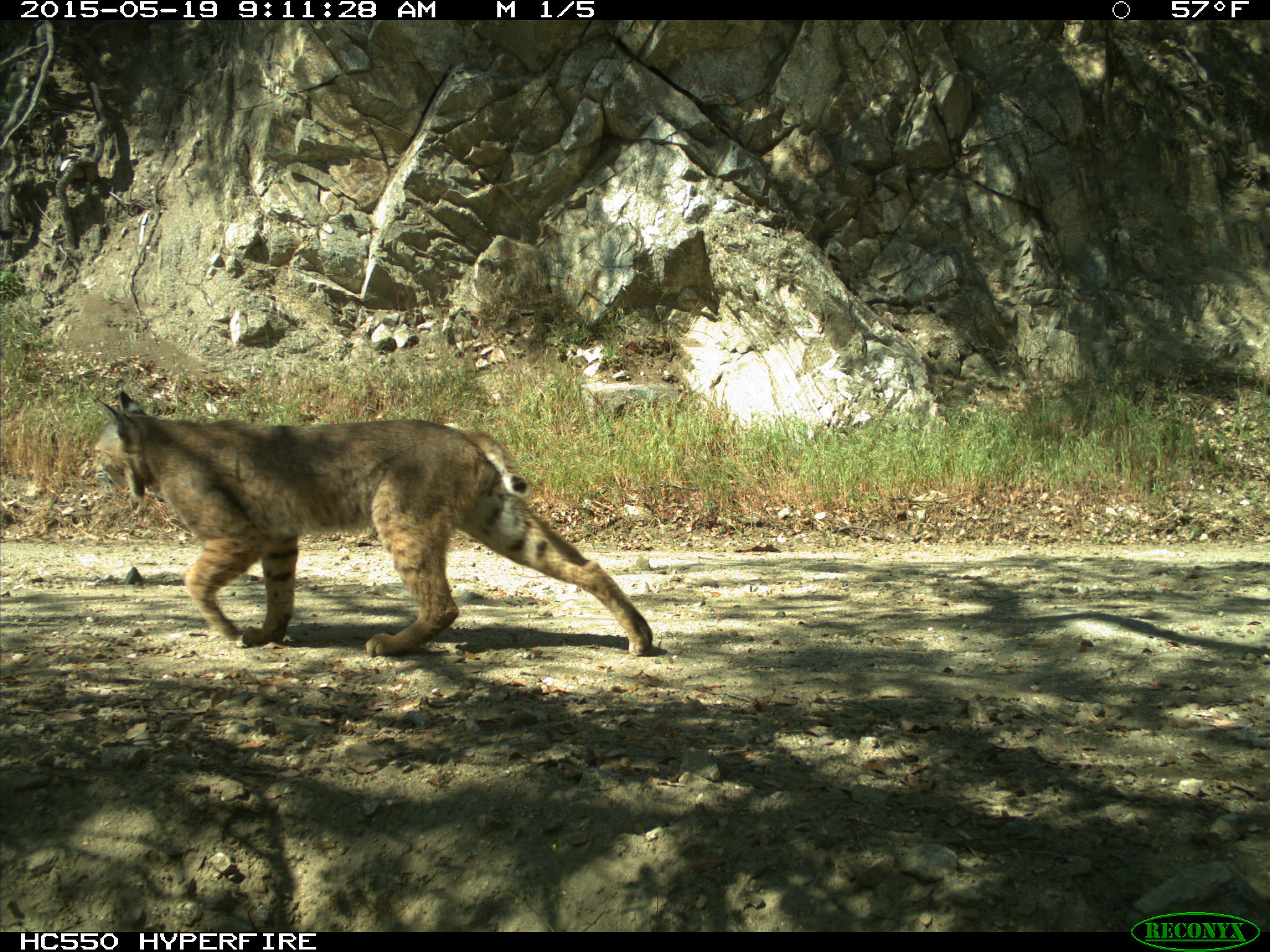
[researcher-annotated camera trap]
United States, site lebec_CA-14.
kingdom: Animalia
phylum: Chordata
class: Mammalia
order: Carnivora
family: Felidae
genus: Lynx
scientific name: Lynx rufus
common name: bobcat